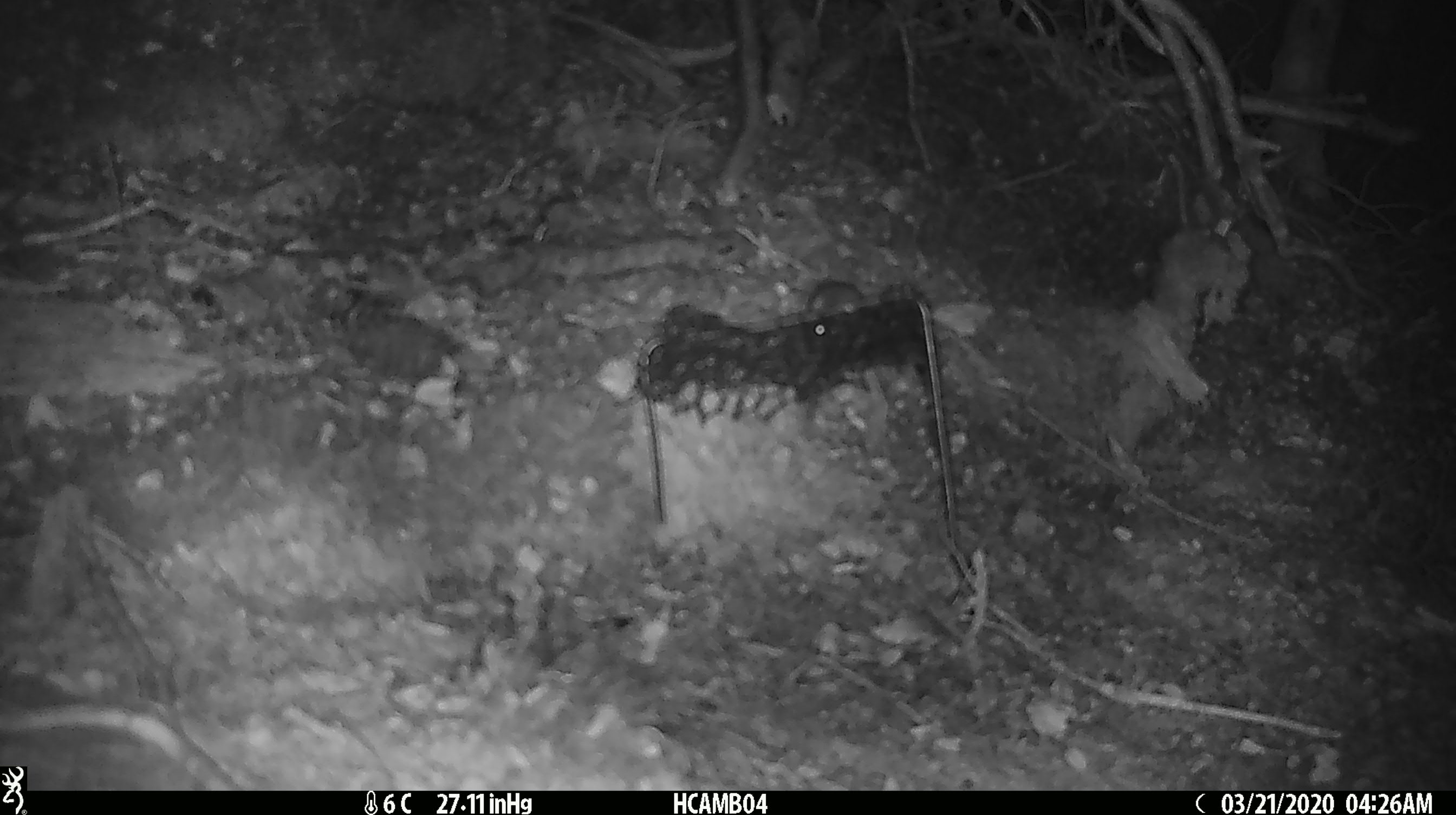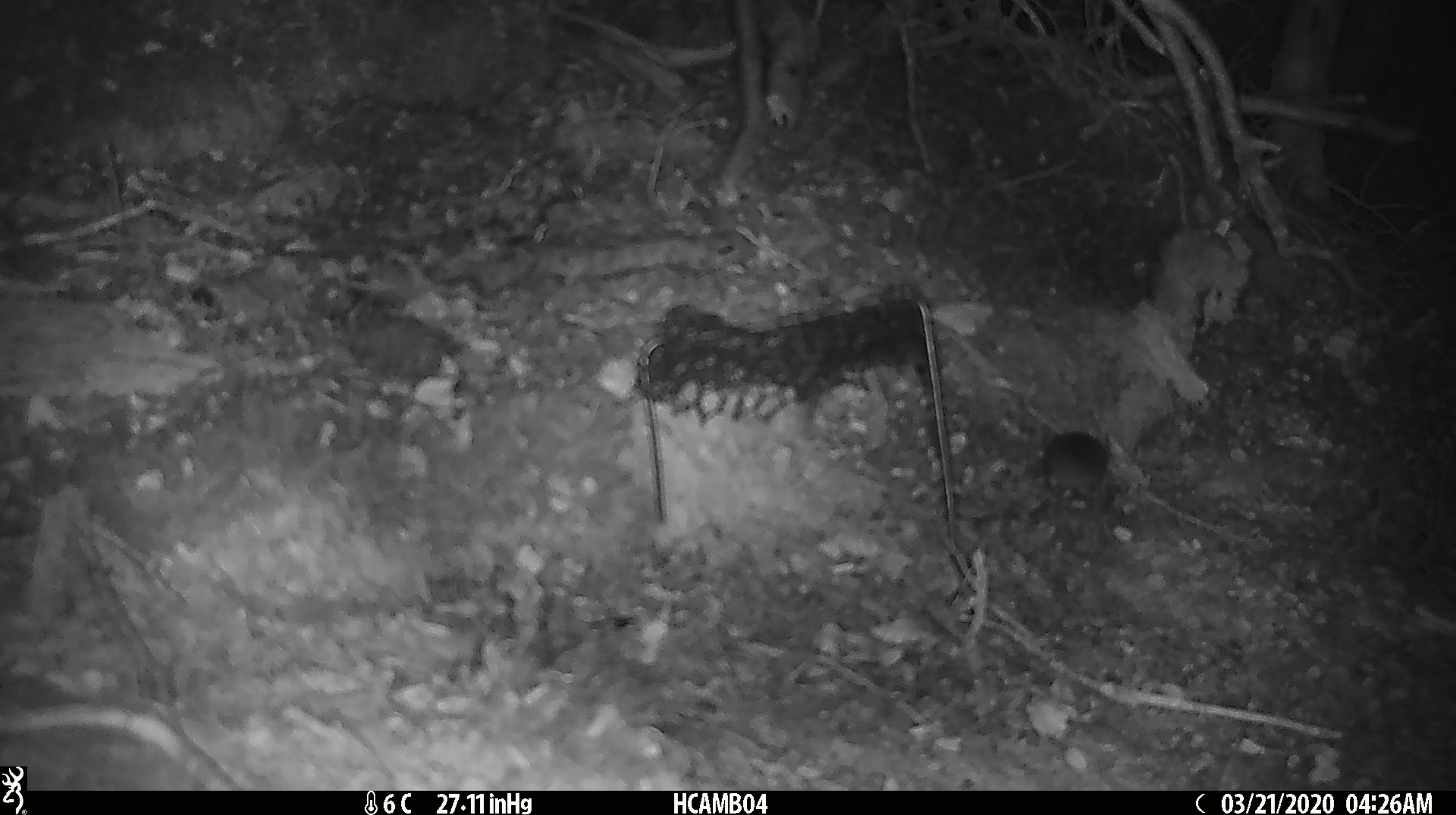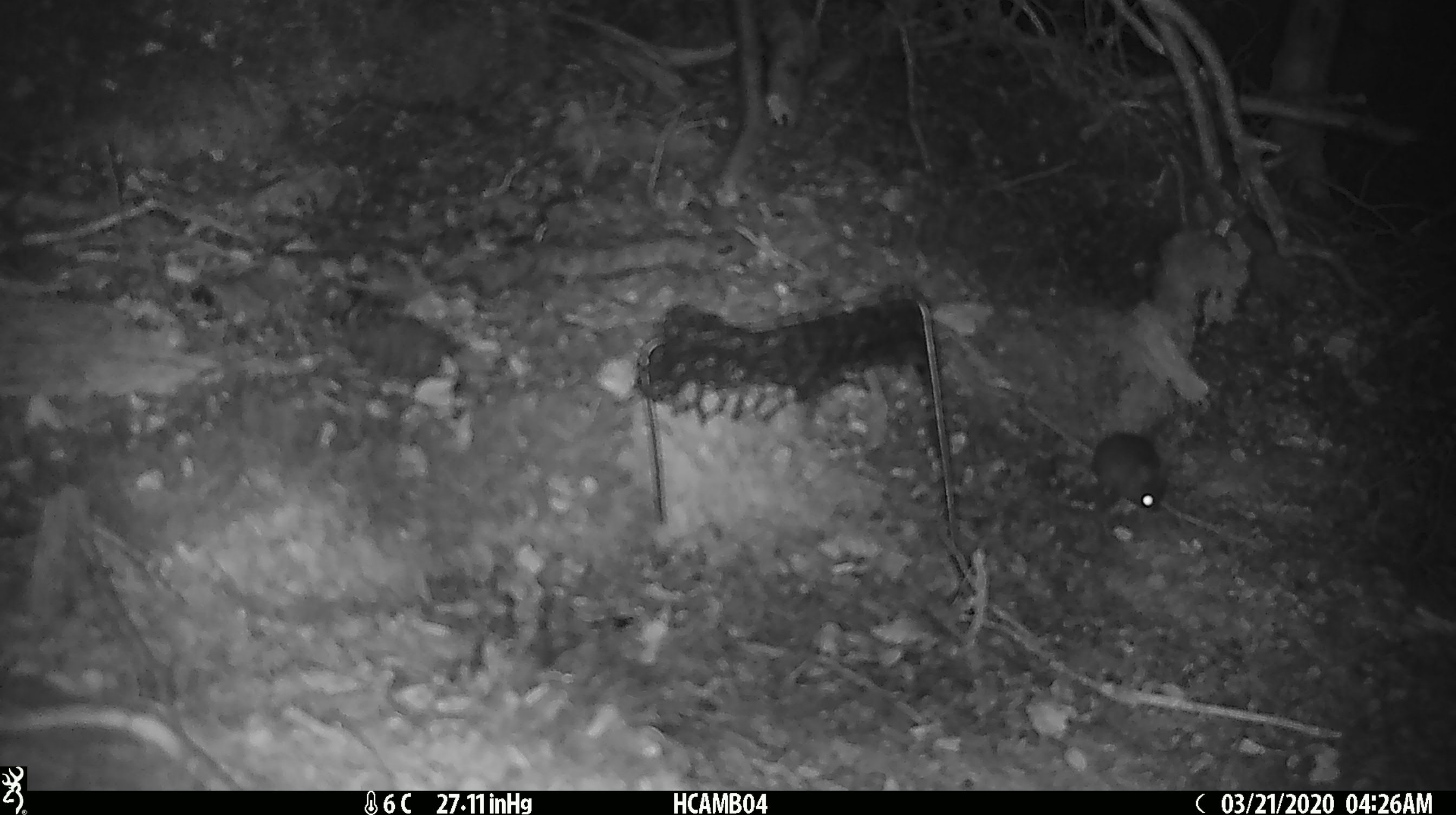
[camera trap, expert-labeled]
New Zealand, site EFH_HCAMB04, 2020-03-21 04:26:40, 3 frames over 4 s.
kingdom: Animalia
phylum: Chordata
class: Mammalia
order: Rodentia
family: Muridae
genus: Mus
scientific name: Mus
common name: mouse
Mouse (Mus).